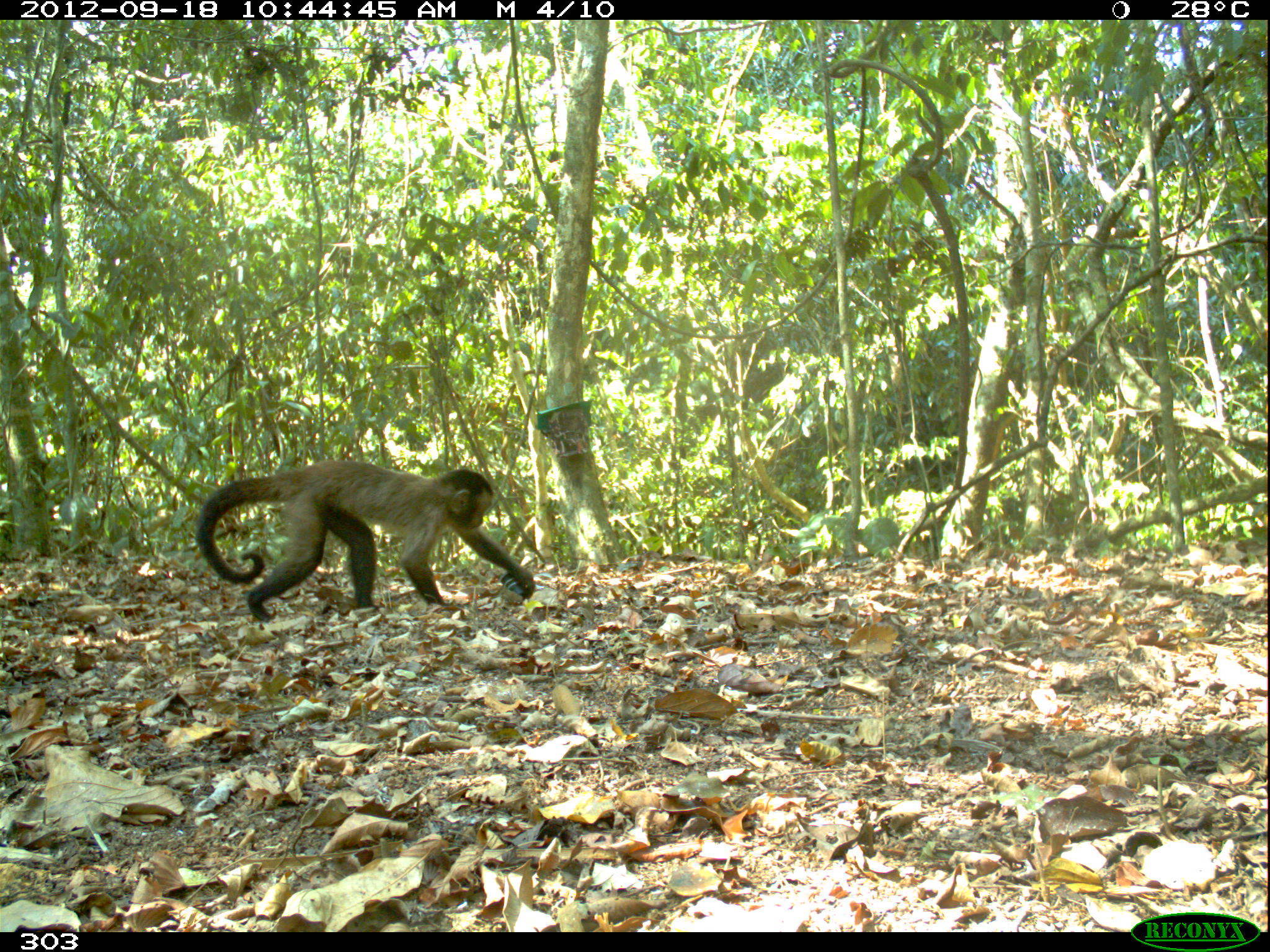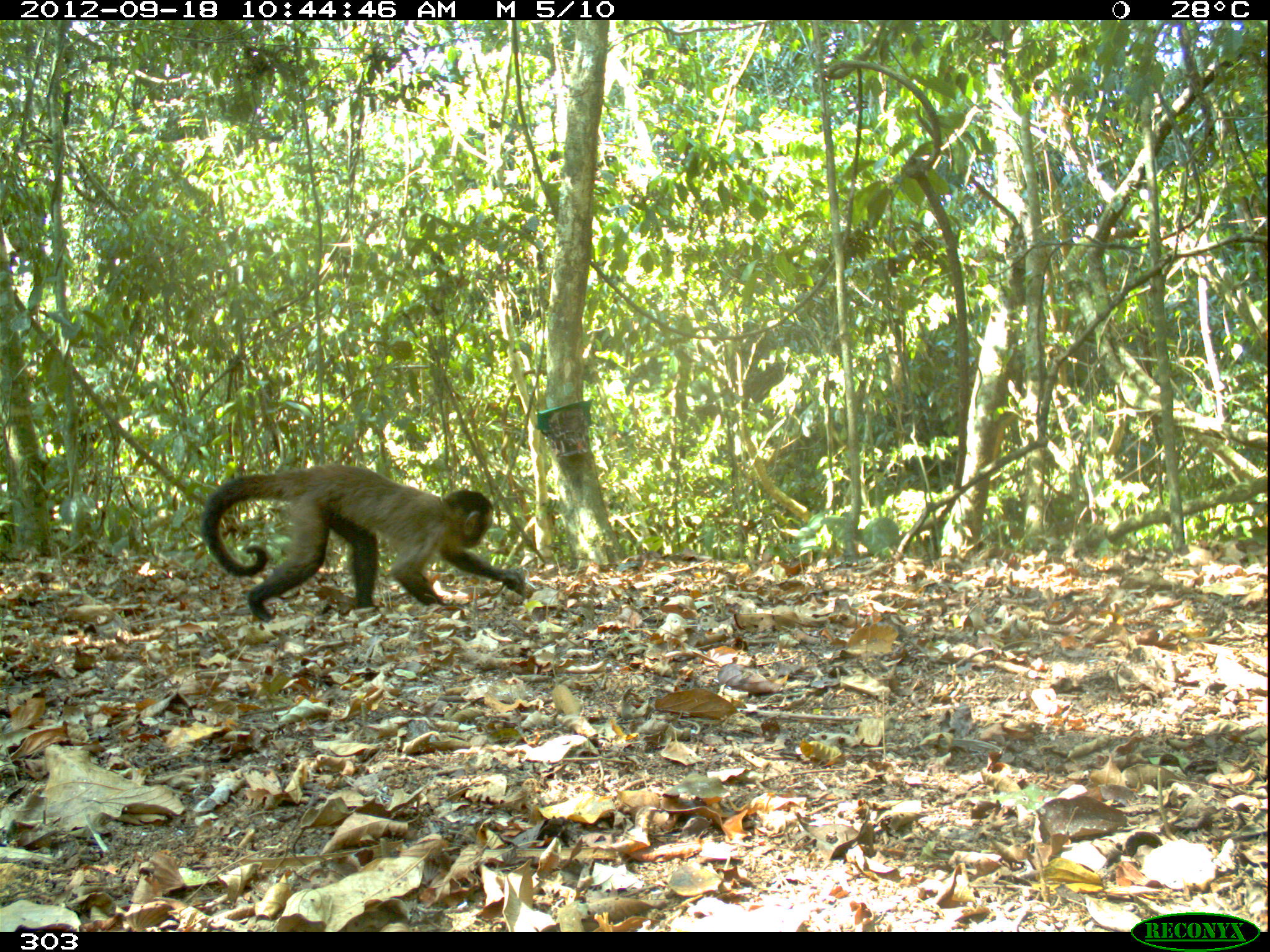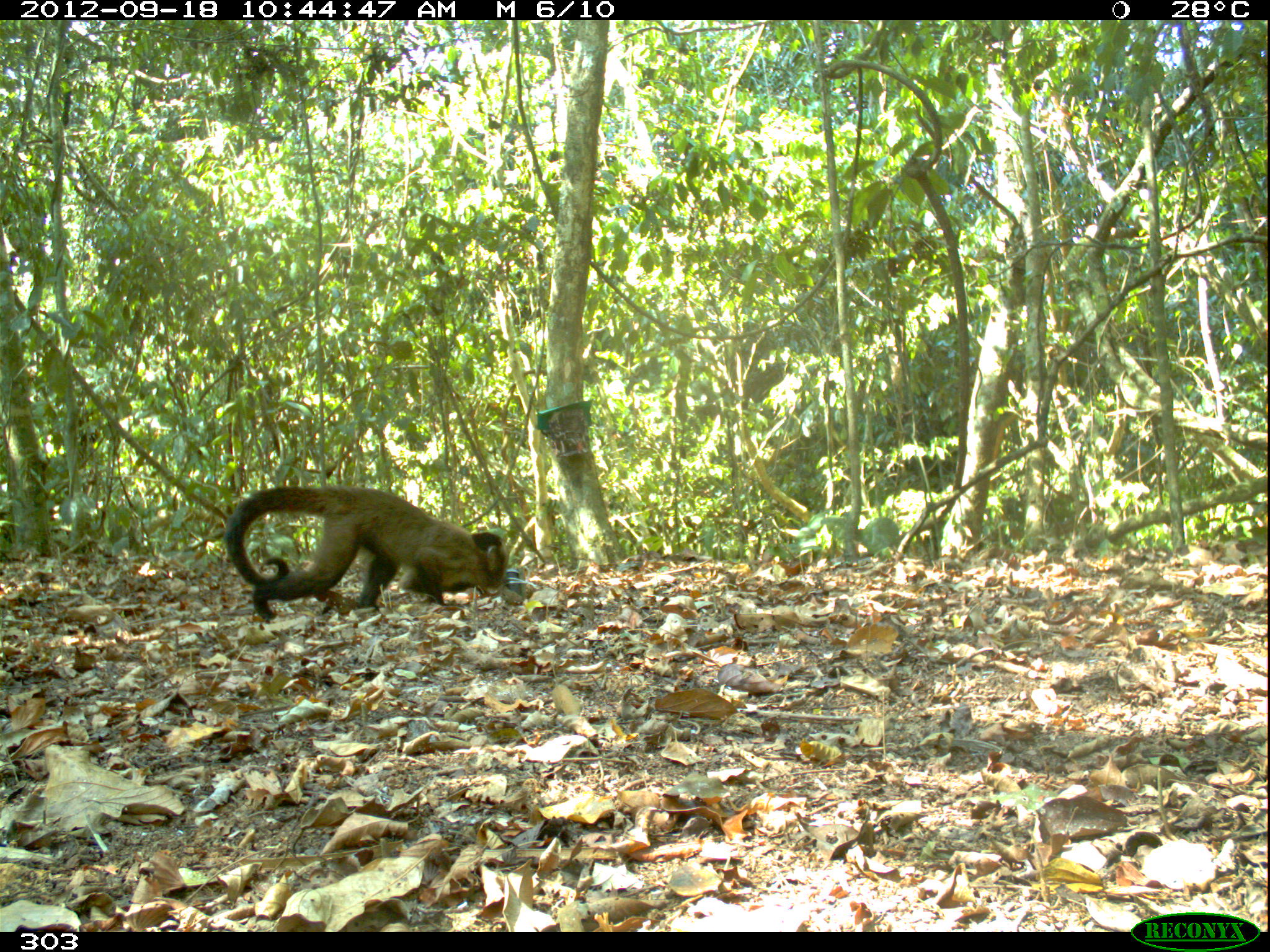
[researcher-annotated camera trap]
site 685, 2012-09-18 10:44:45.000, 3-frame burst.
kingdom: Animalia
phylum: Chordata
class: Mammalia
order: Primates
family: Cebidae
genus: Sapajus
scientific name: Sapajus apella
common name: tufted capuchin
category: cebus apella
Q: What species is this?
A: Cebus apella (tufted capuchin) (Sapajus apella).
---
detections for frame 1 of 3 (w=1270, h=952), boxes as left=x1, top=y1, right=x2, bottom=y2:
cebus apella: left=193, top=456, right=535, bottom=621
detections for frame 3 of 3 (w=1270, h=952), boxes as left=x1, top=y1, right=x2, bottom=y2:
cebus apella: left=223, top=483, right=509, bottom=622